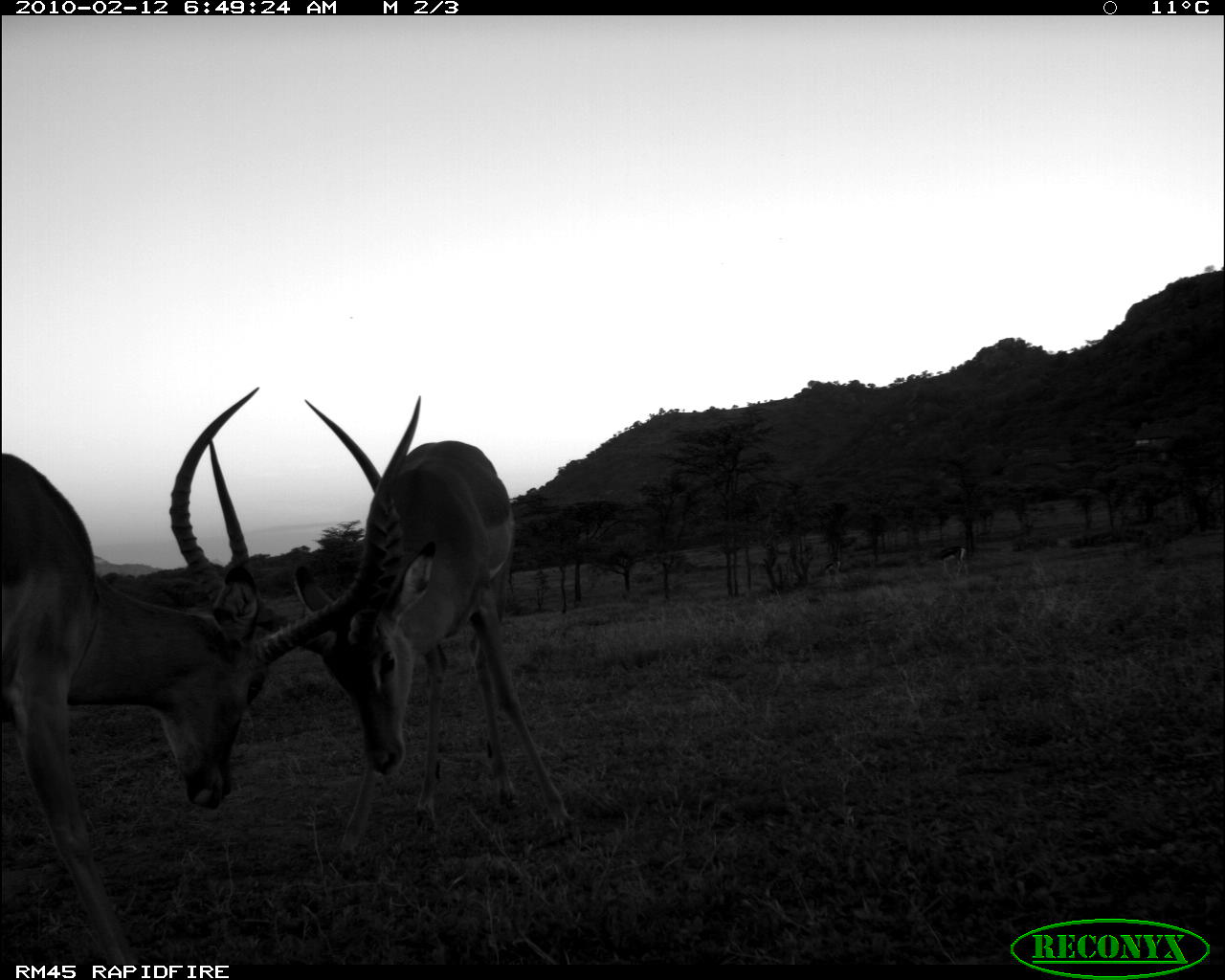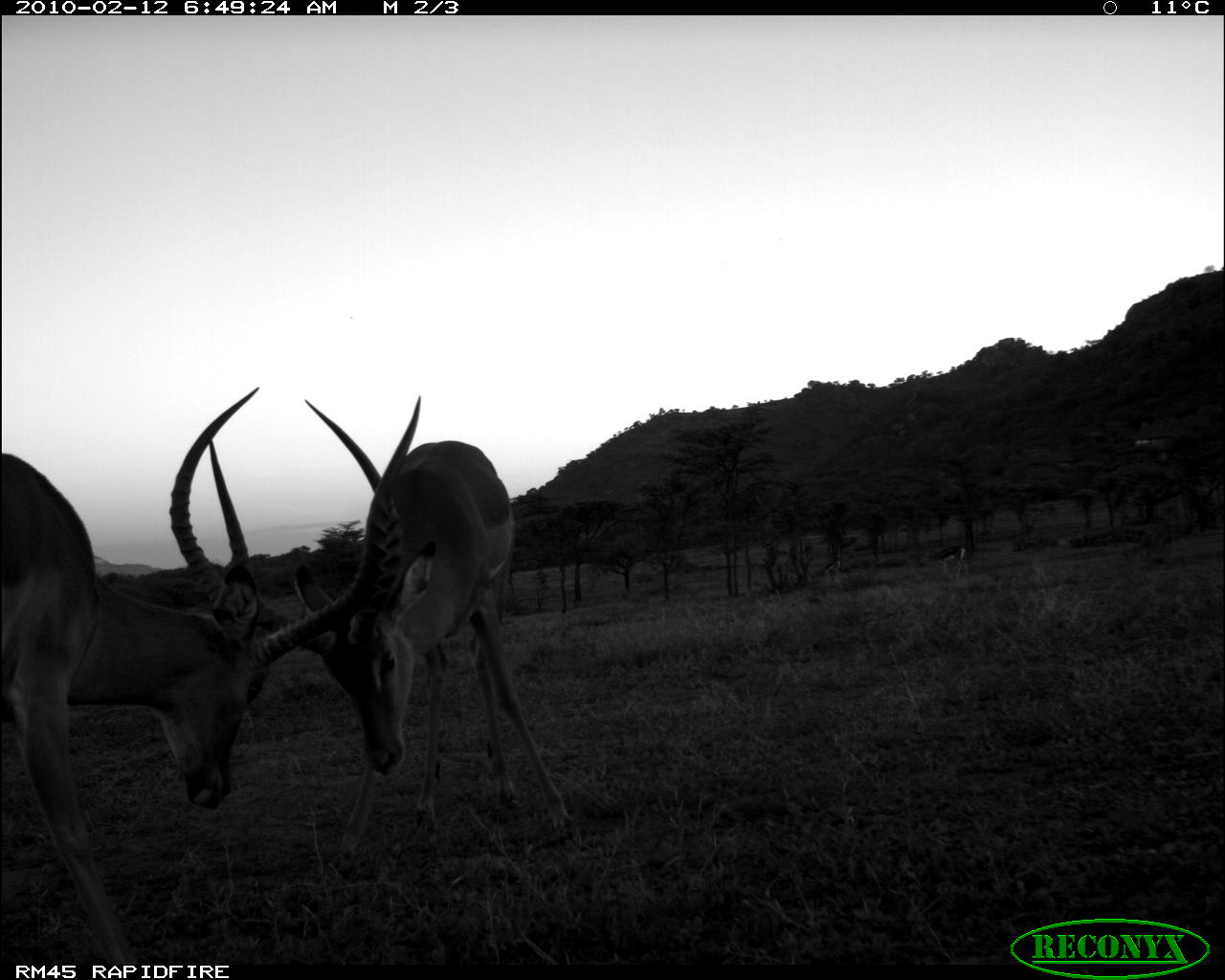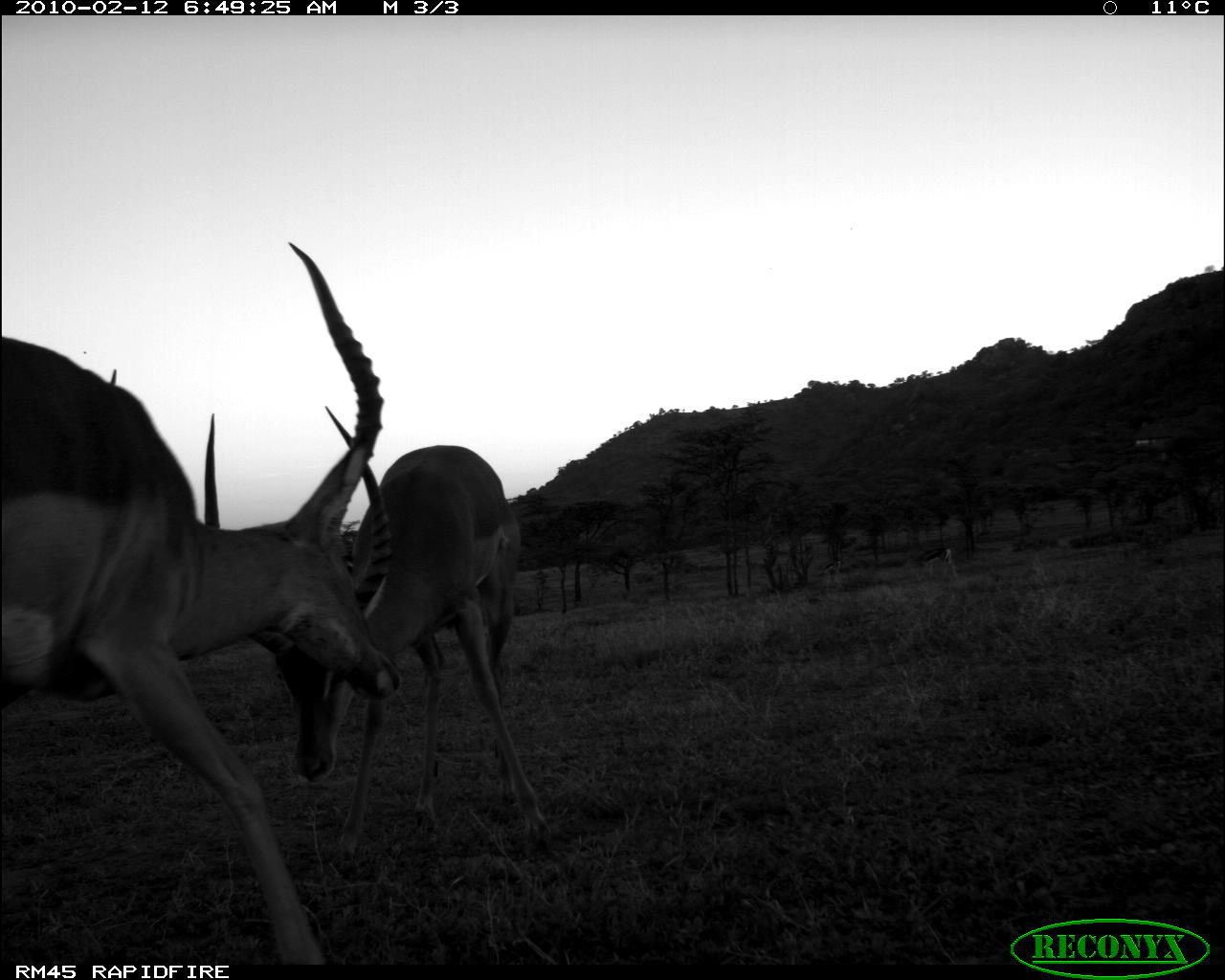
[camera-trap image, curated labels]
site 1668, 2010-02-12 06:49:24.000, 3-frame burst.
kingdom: Animalia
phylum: Chordata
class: Mammalia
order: Artiodactyla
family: Bovidae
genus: Aepyceros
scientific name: Aepyceros melampus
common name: impala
Aepyceros melampus (impala), count 2.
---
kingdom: Animalia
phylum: Chordata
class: Mammalia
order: Artiodactyla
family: Bovidae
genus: Nanger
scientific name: Nanger granti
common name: grant's gazelle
Nanger granti (grant's gazelle), count 2.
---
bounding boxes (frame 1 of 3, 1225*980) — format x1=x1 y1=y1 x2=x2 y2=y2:
aepyceros melampus: x1=0 y1=390 x2=422 y2=965; x1=166 y1=383 x2=577 y2=857